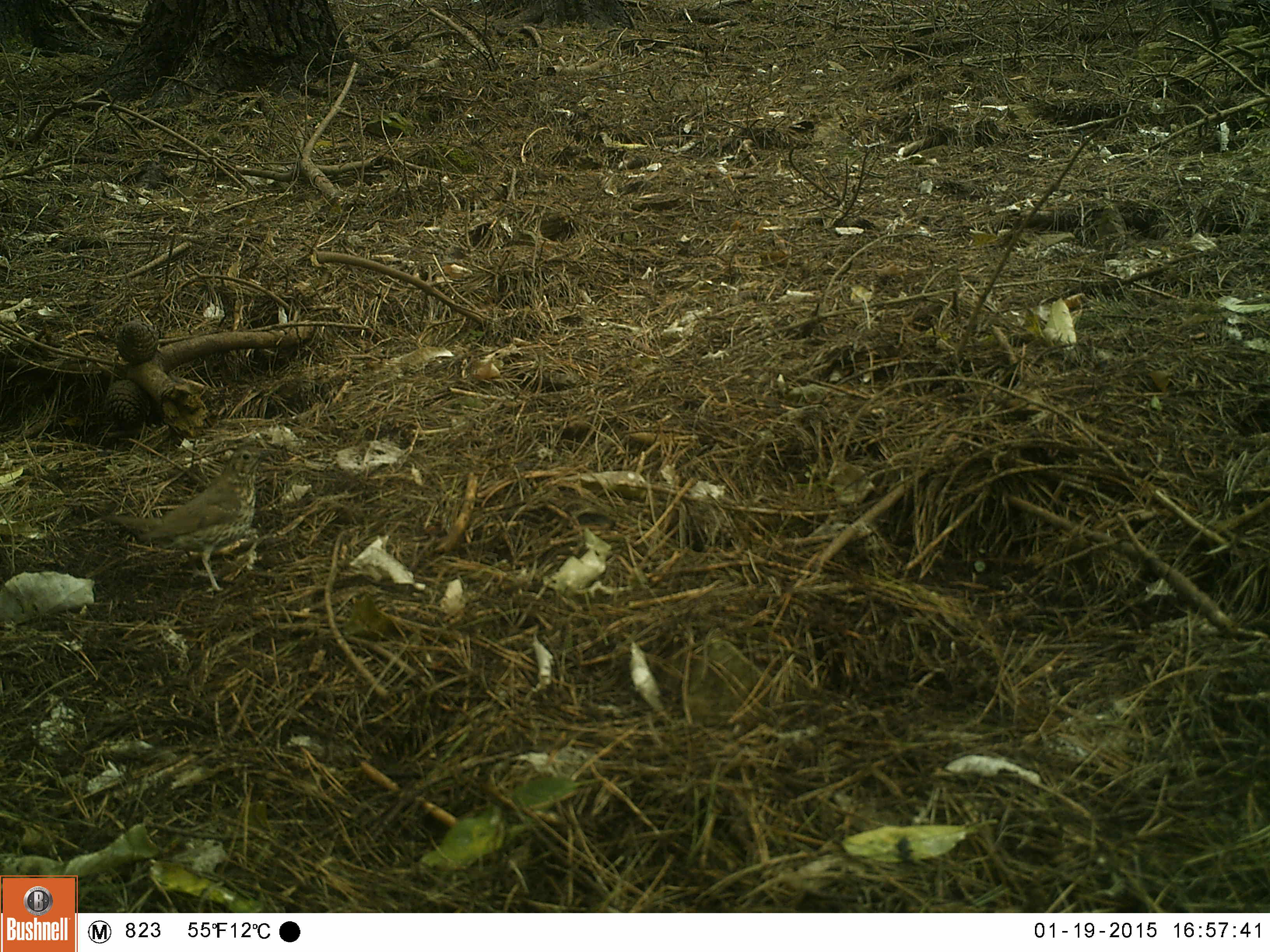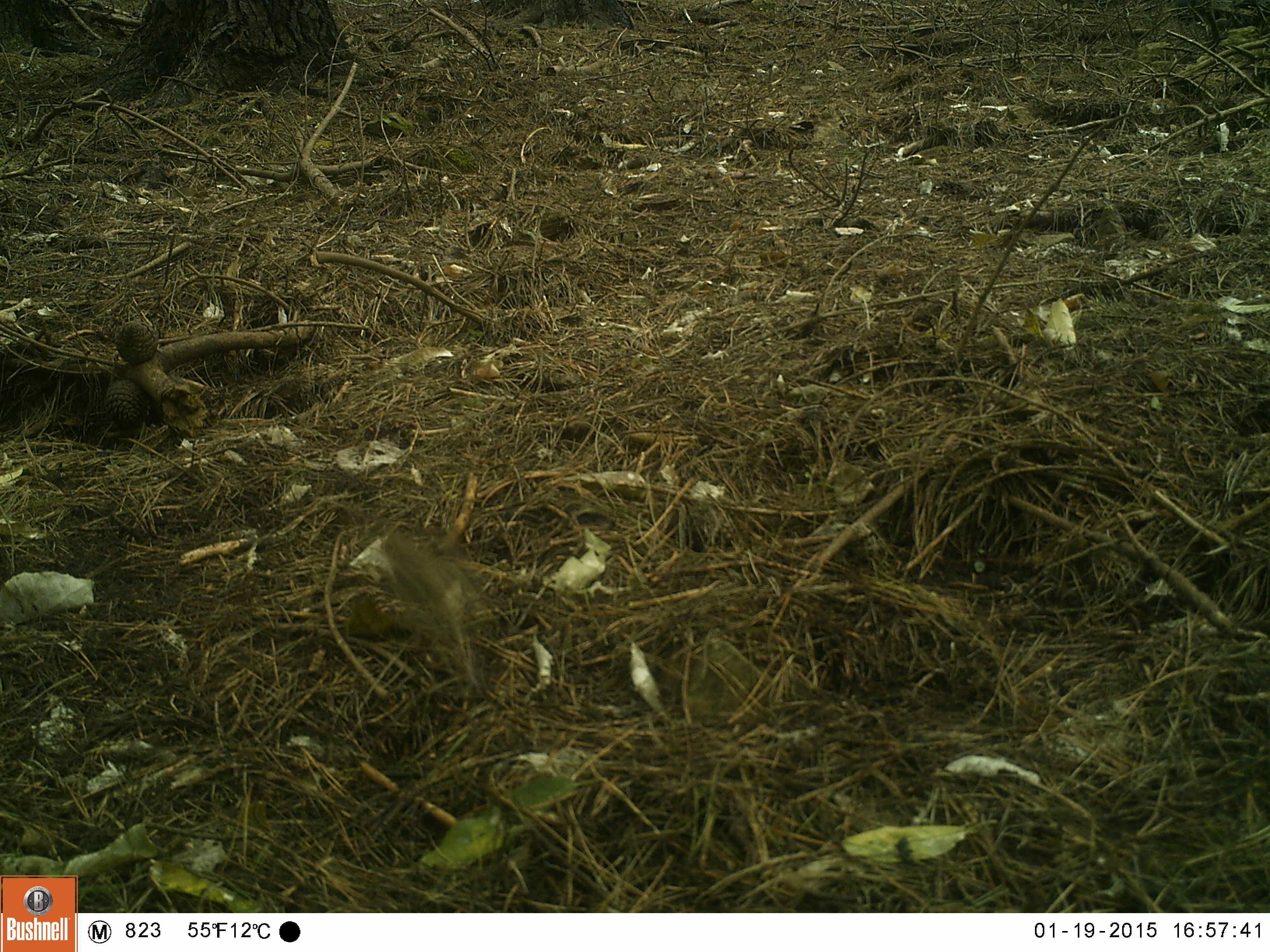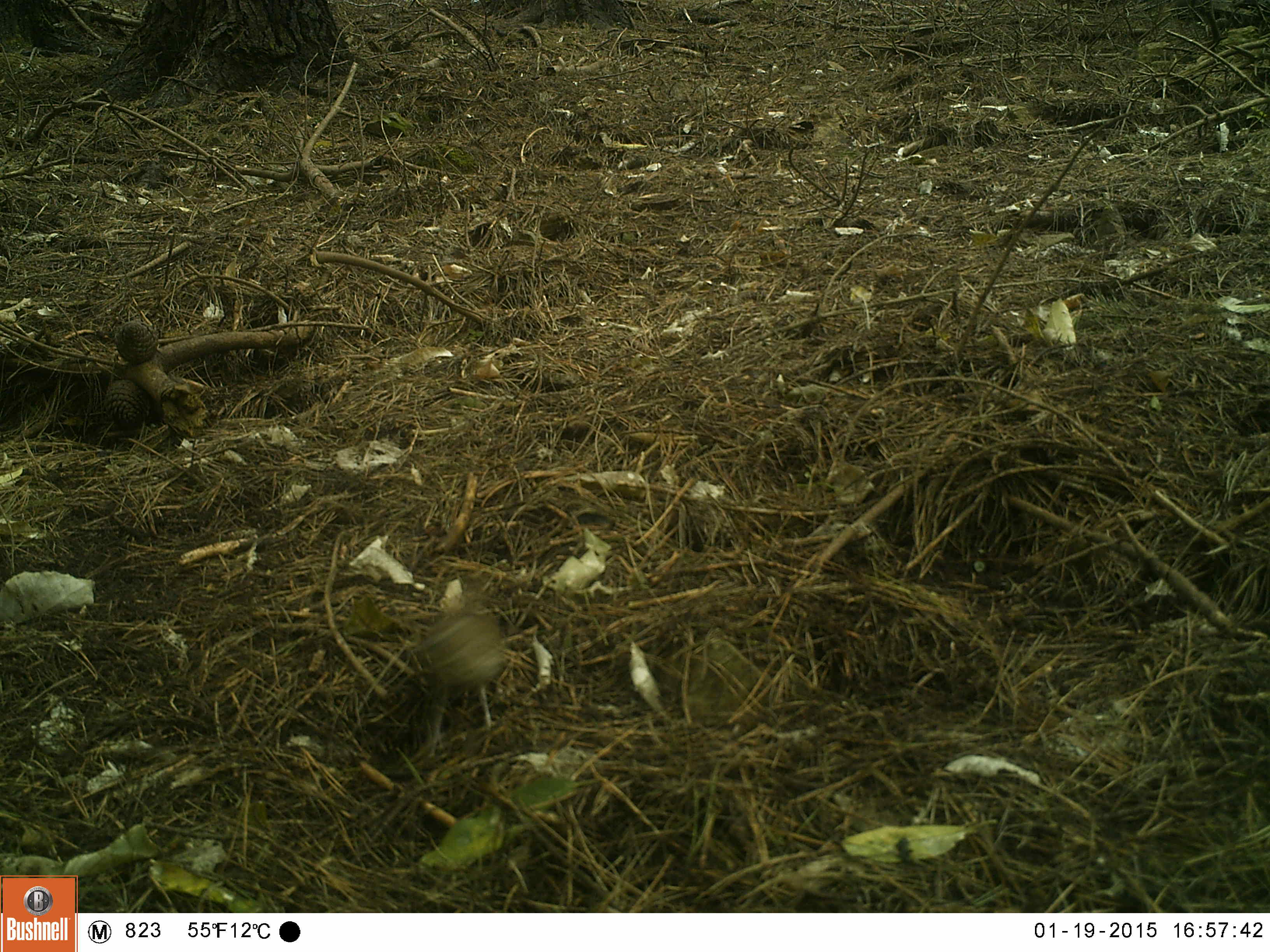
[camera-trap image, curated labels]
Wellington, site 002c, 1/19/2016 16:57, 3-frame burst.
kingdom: Animalia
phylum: Chordata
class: Aves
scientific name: Aves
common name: bird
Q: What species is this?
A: Bird (Aves).